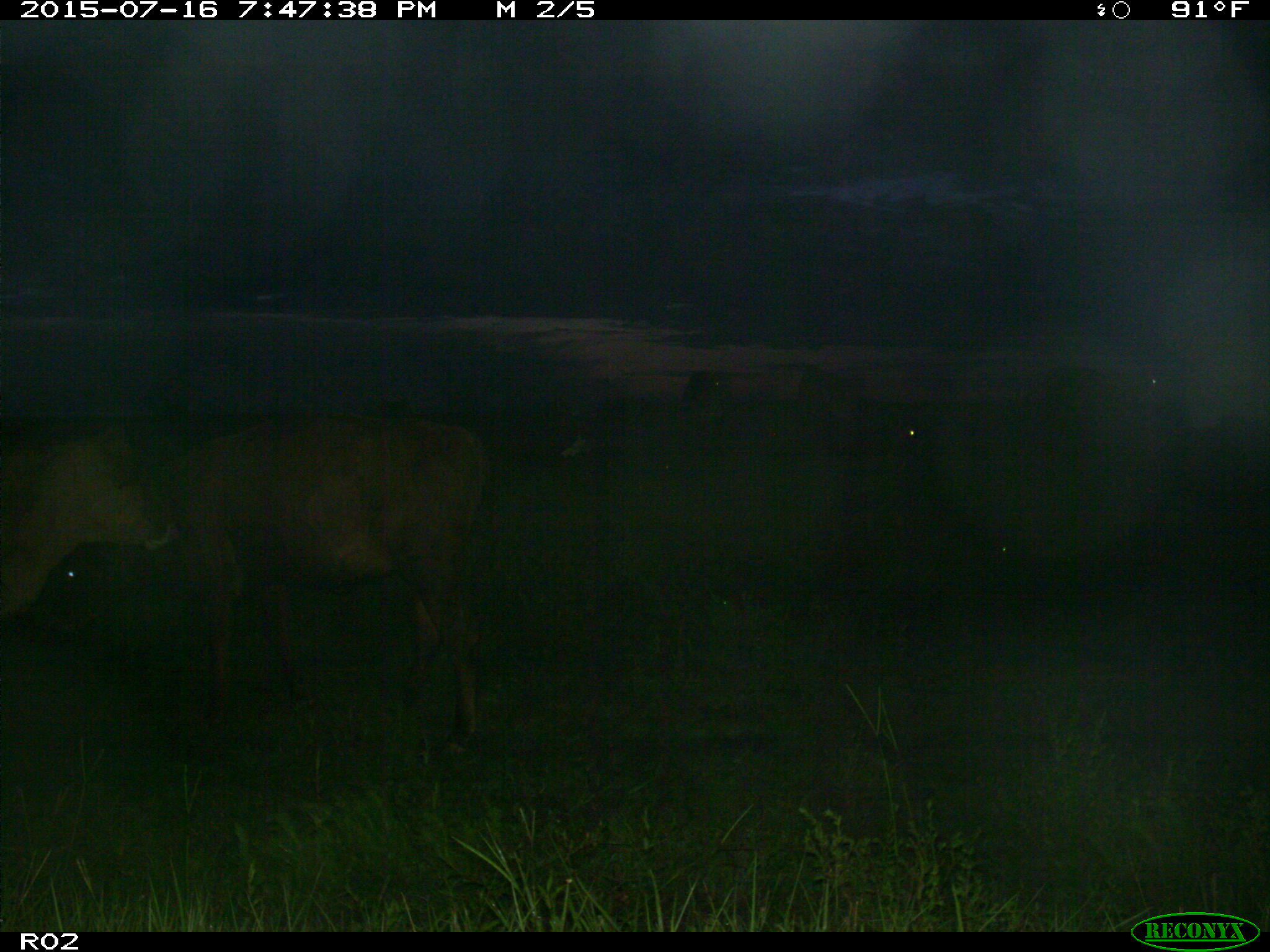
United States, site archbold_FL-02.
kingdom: Animalia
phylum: Chordata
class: Mammalia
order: Artiodactyla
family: Bovidae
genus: Bos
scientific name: Bos taurus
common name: domestic cow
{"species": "Bos taurus (domestic cow)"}